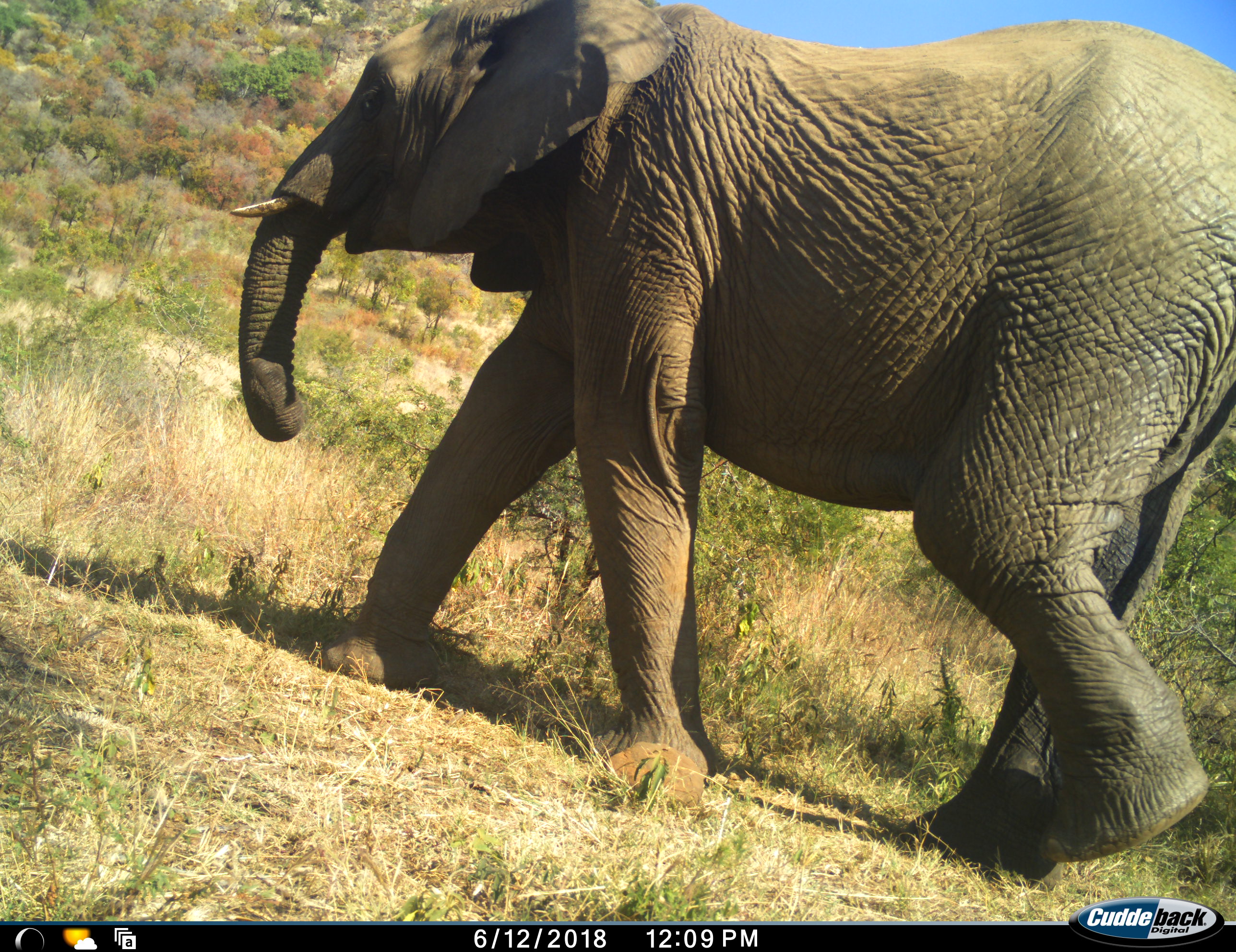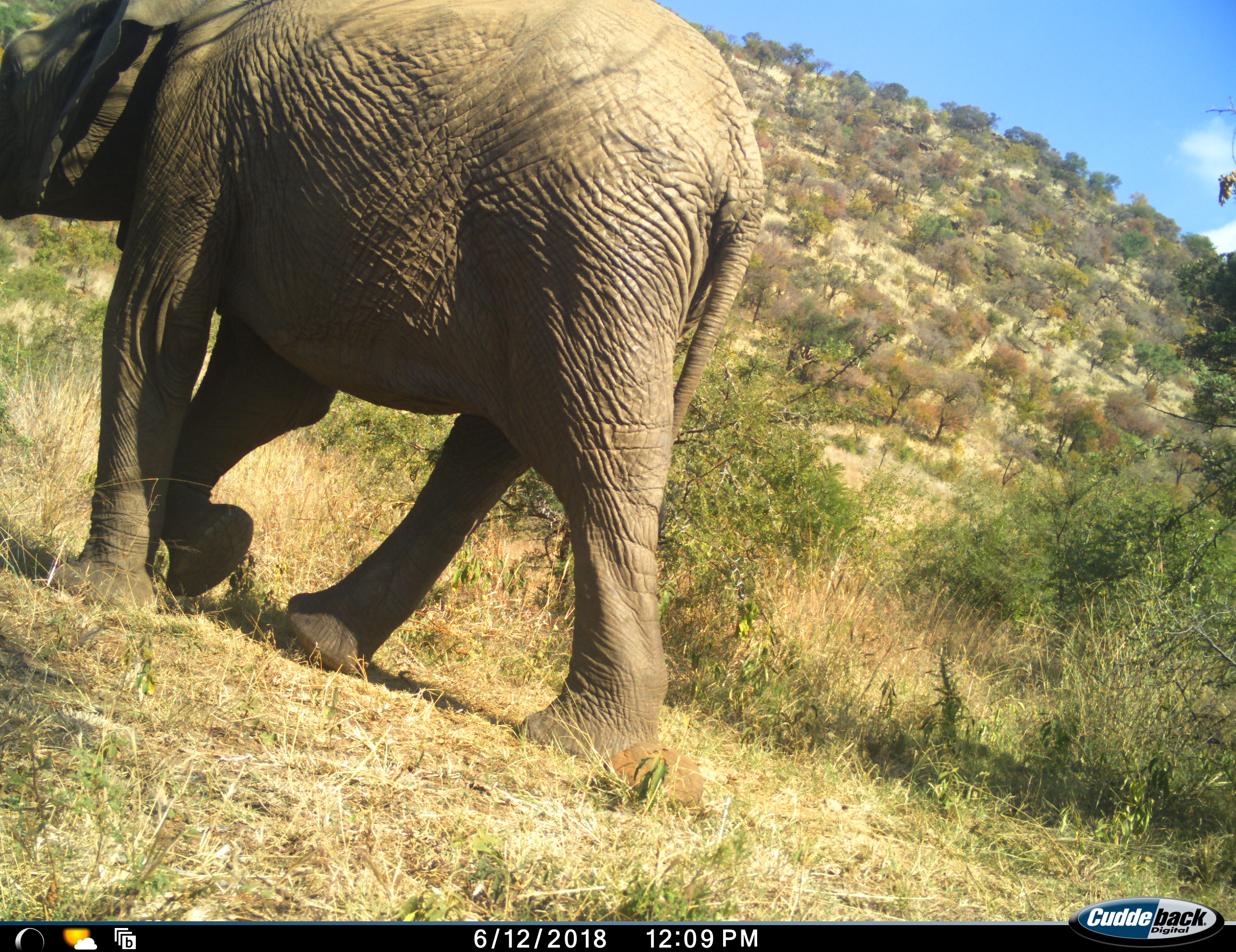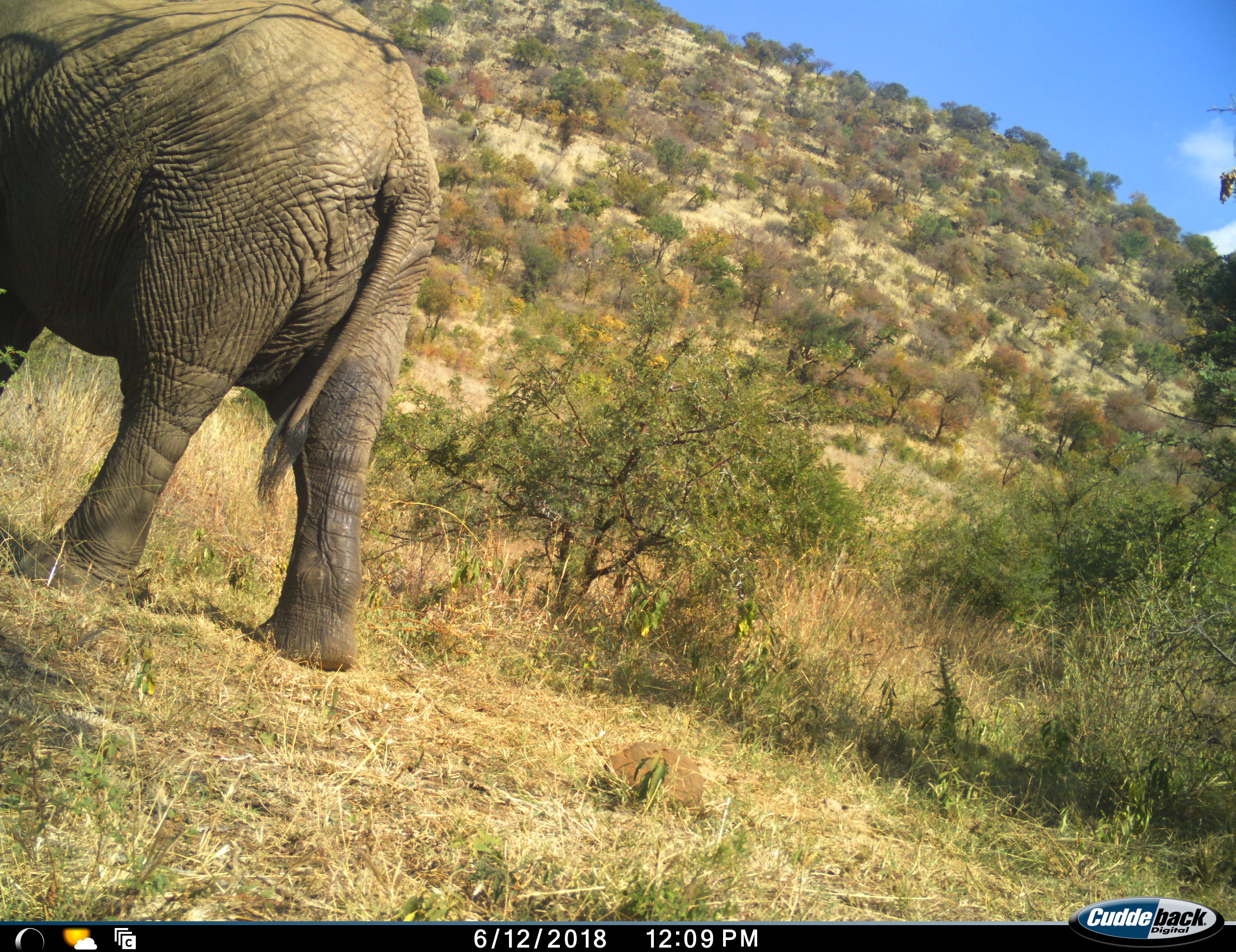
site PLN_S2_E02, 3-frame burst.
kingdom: Animalia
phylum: Chordata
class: Mammalia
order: Proboscidea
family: Elephantidae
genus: Loxodonta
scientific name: Loxodonta africana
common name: african bush elephant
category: elephant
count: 1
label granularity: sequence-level